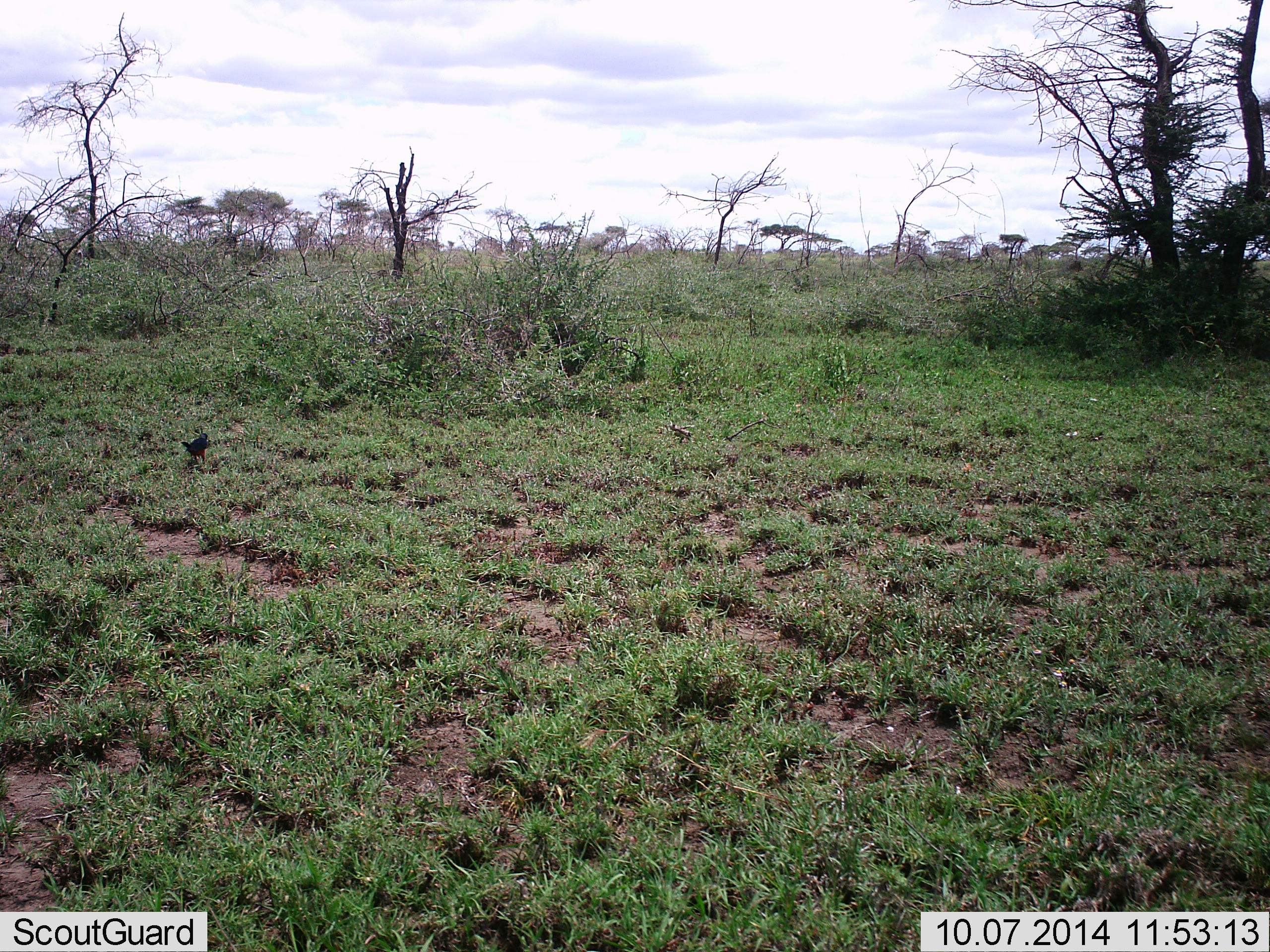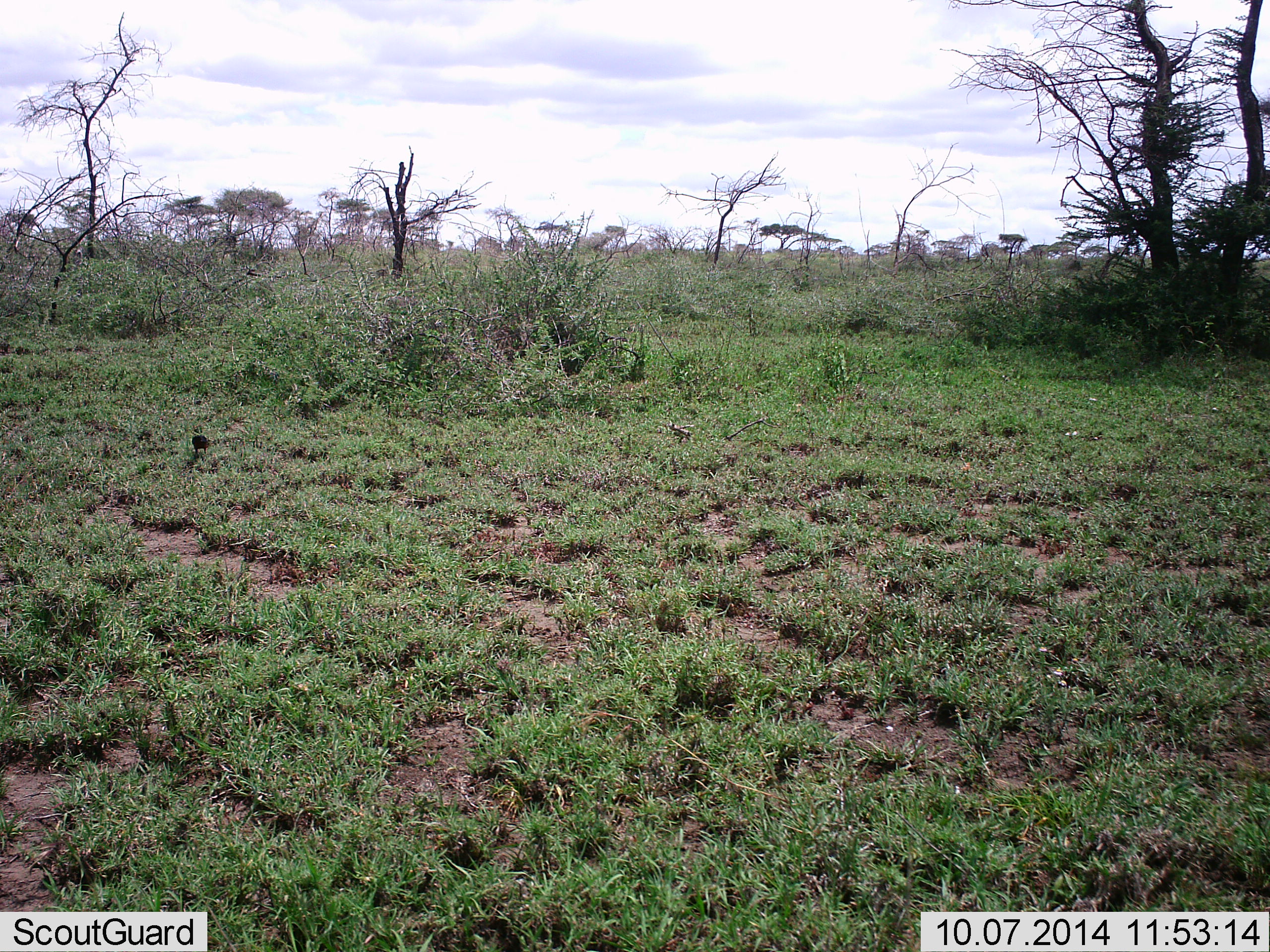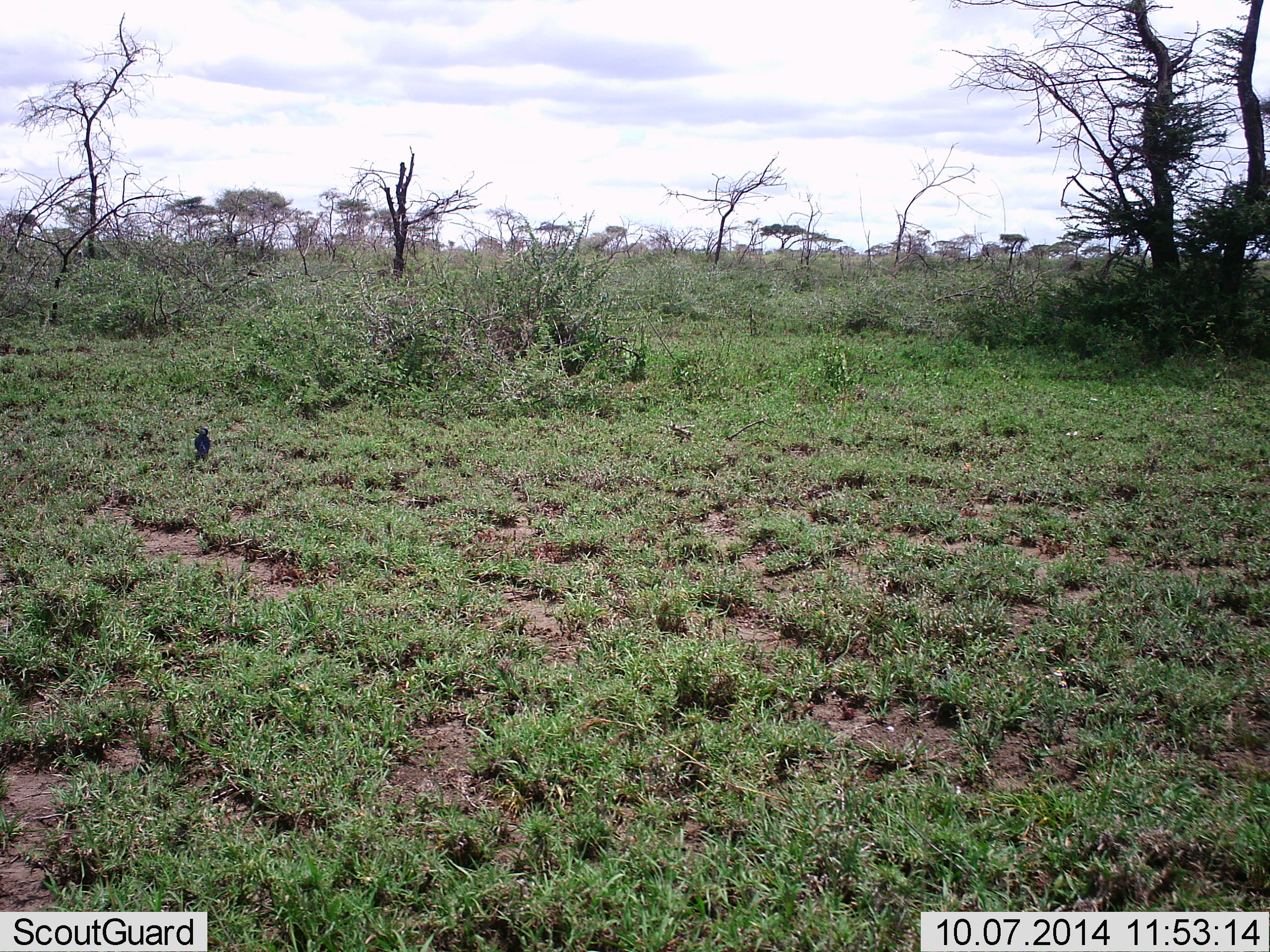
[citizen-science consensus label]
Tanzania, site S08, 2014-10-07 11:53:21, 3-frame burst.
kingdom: Animalia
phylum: Chordata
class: Aves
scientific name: Aves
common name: bird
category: otherbird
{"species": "otherbird (bird) (Aves)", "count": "1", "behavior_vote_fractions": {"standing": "50%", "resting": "0%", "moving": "30%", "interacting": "0%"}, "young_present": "0%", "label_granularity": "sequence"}